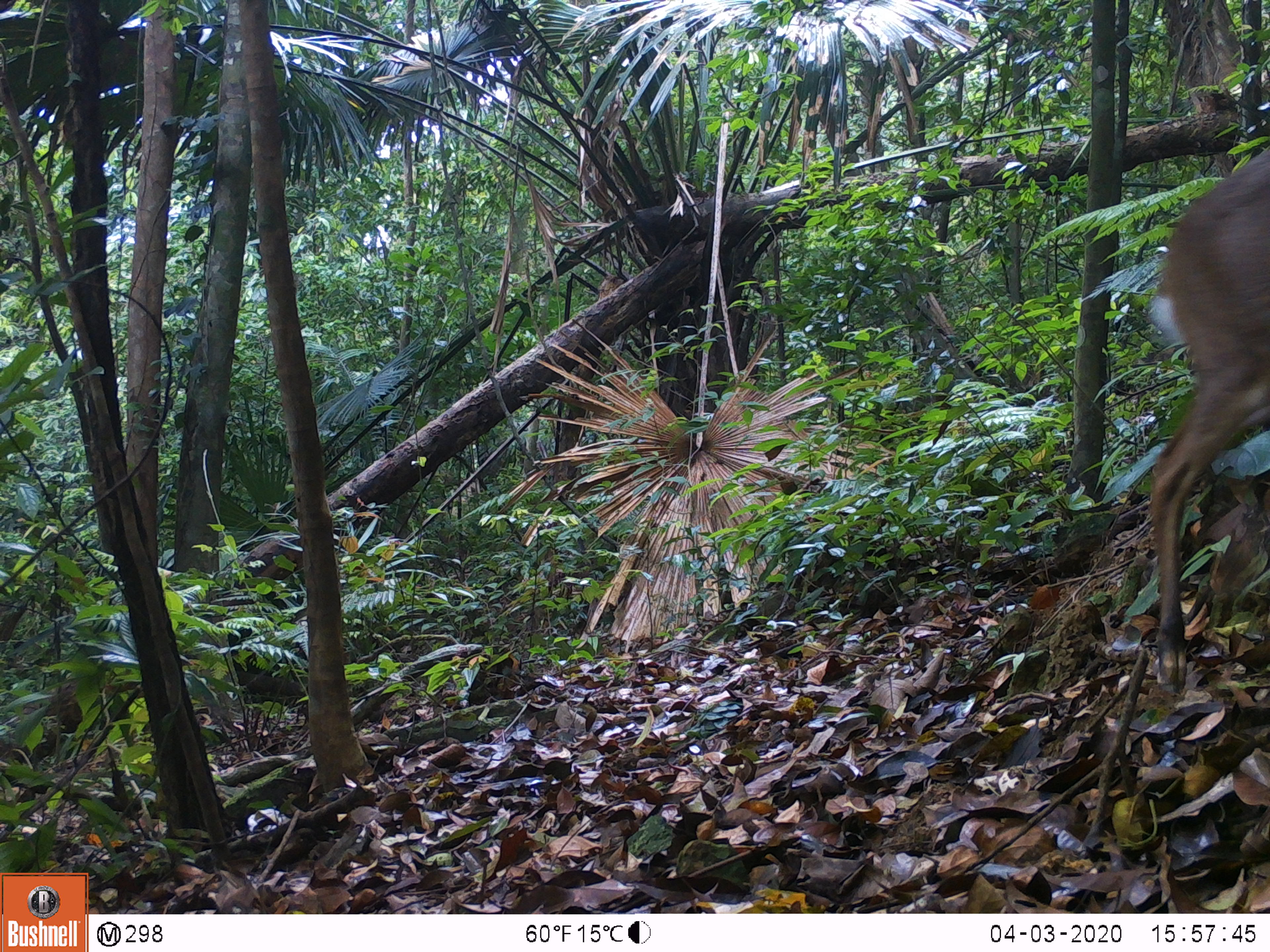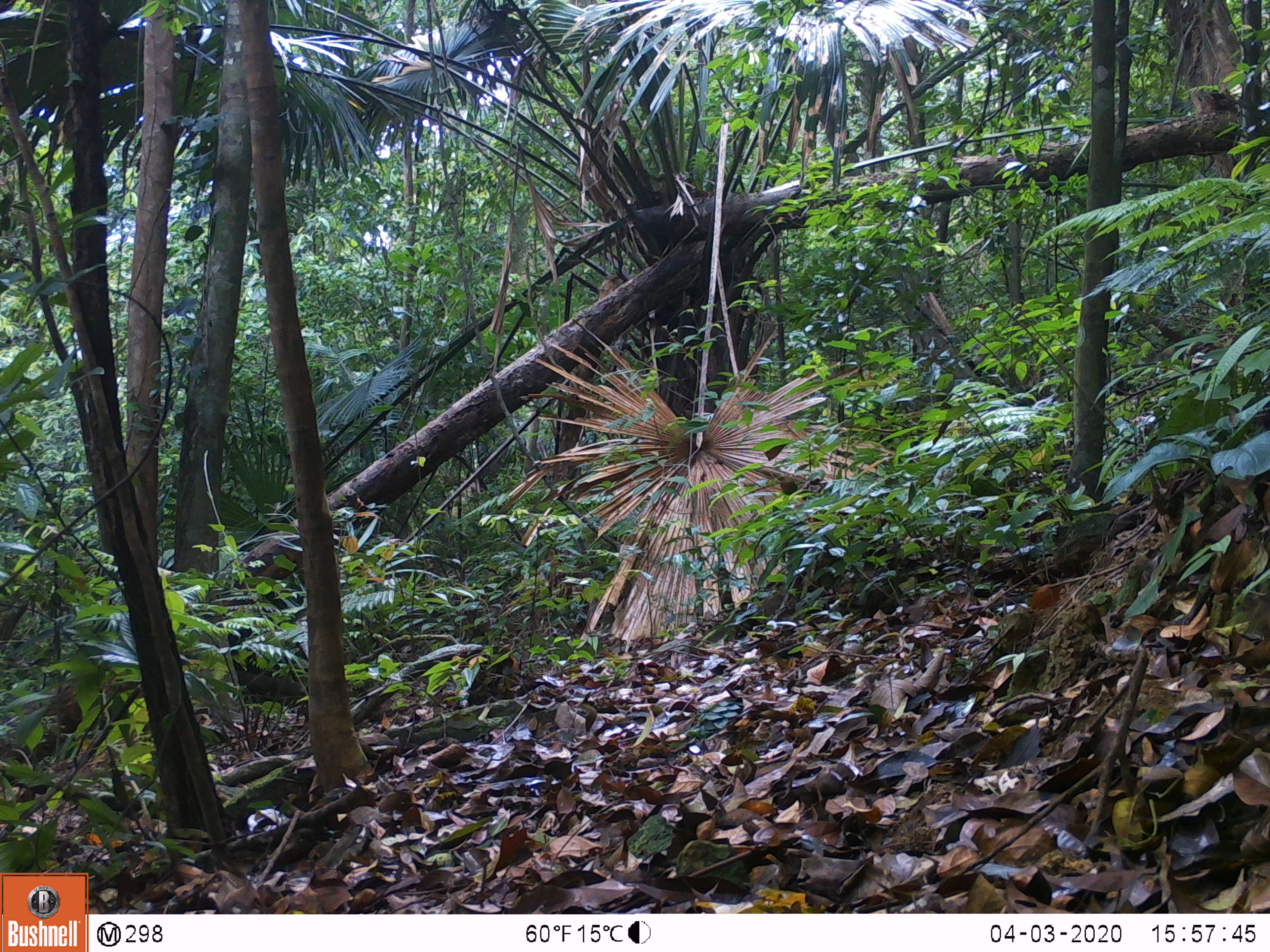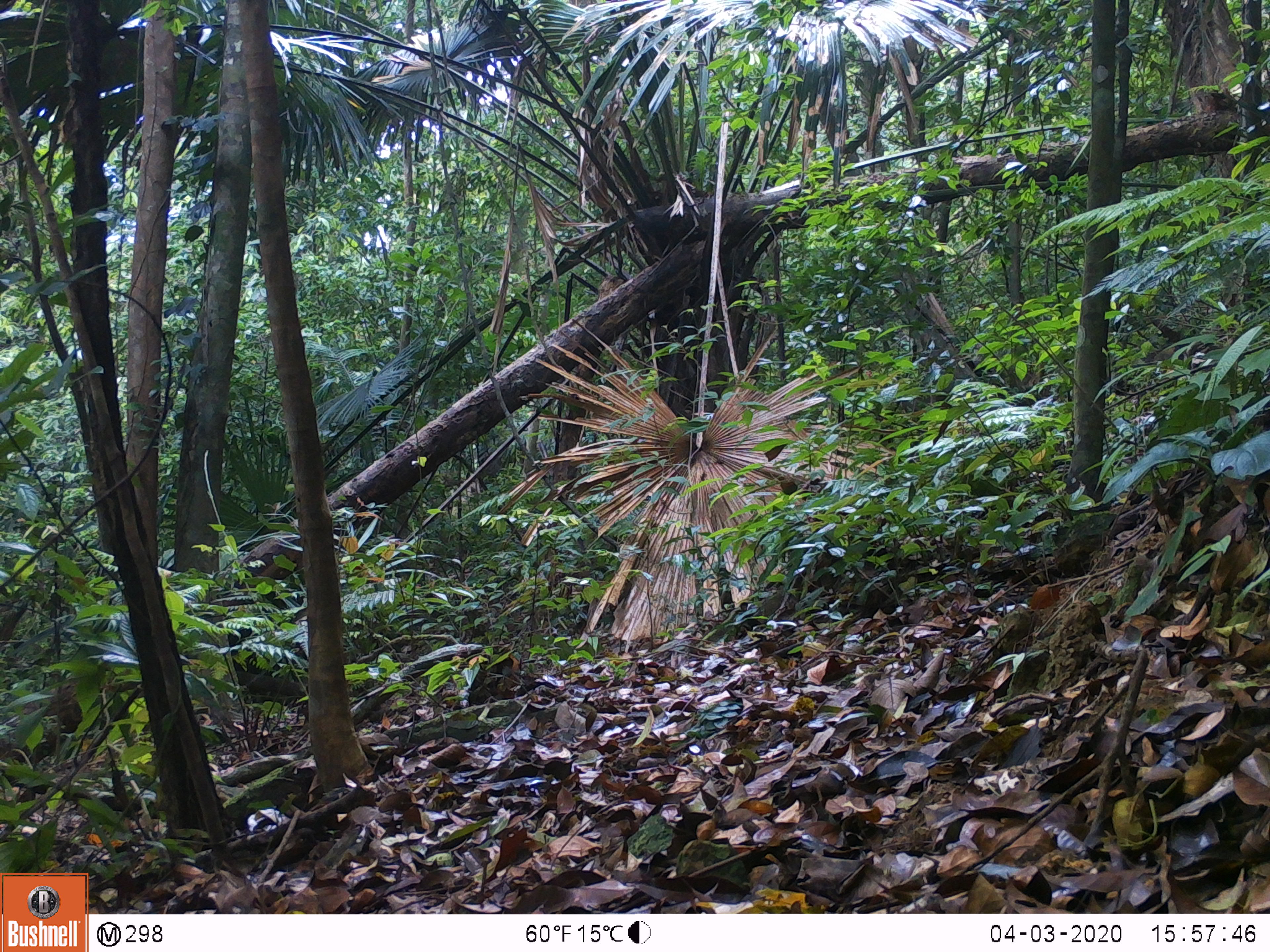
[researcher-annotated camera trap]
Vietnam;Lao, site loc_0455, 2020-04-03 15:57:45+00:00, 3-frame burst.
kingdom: Animalia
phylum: Chordata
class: Mammalia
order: Artiodactyla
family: Cervidae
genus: Muntiacus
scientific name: Muntiacus vuquangensis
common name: large-antlered muntjac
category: large antlered muntjac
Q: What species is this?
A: Large antlered muntjac (large-antlered muntjac) (Muntiacus vuquangensis).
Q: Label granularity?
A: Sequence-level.